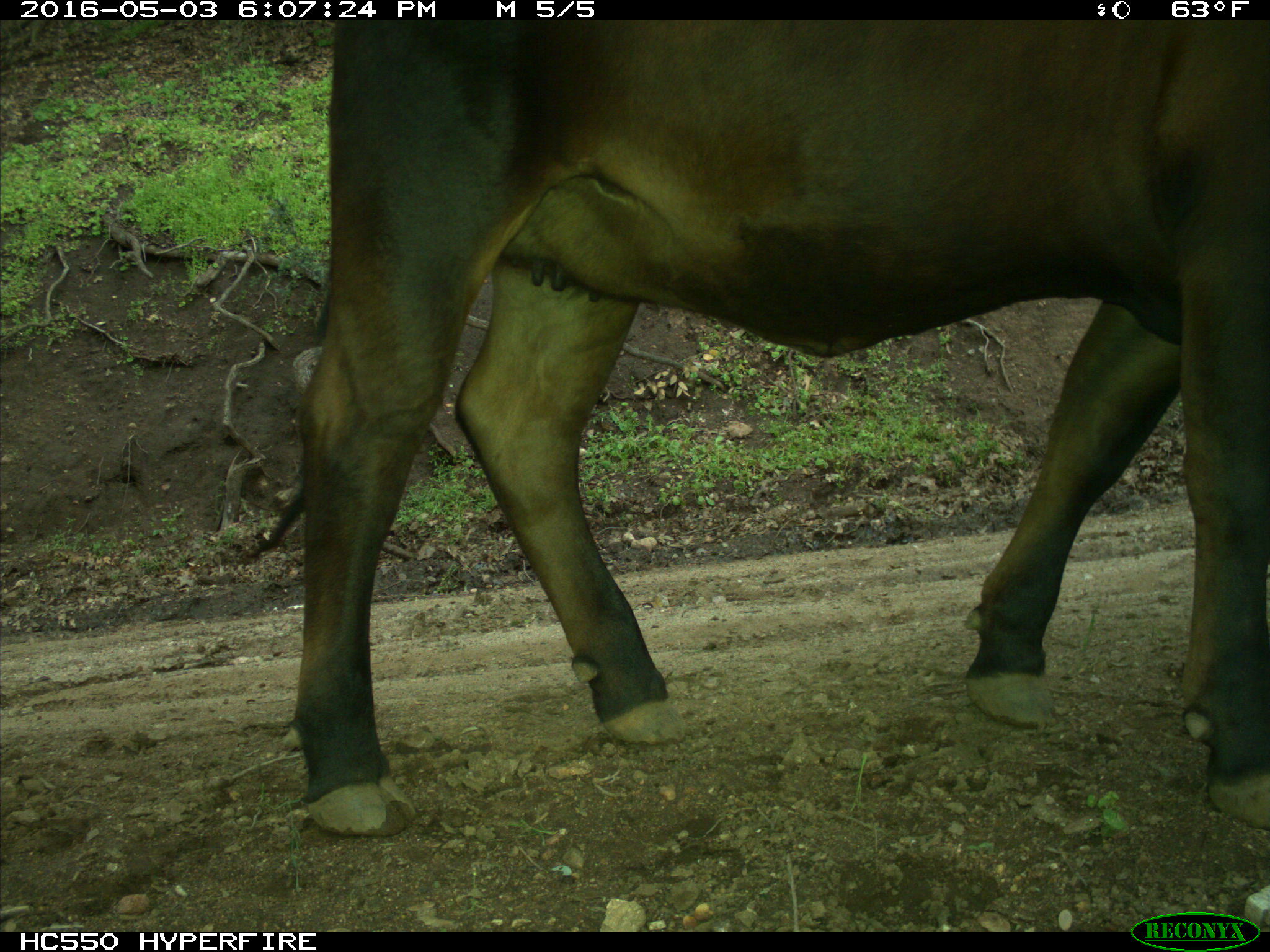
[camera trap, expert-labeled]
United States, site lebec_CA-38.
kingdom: Animalia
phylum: Chordata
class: Mammalia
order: Artiodactyla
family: Bovidae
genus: Bos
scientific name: Bos taurus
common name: domestic cow